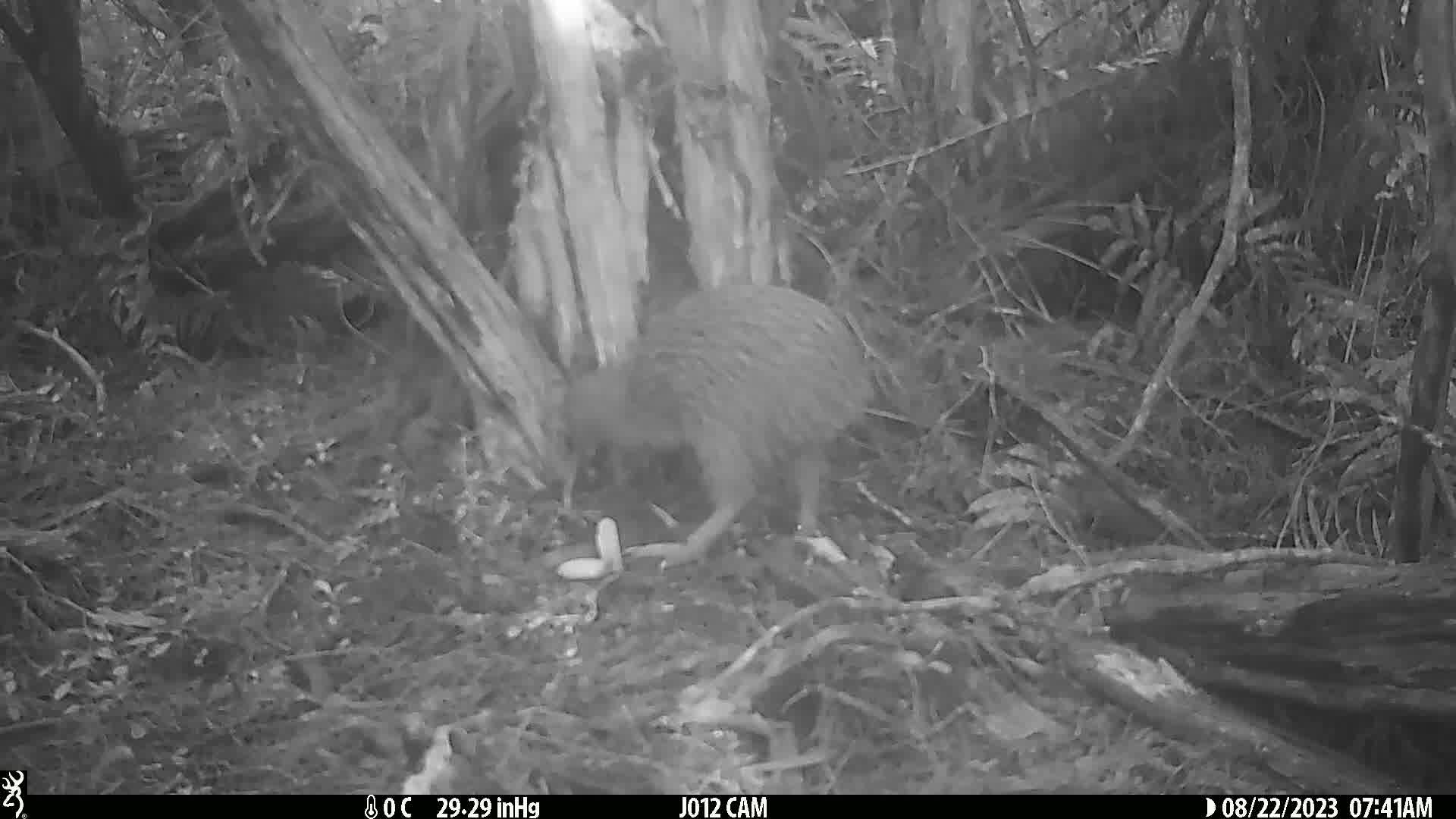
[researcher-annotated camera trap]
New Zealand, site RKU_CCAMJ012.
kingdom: Animalia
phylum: Chordata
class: Aves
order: Apterygiformes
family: Apterygidae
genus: Apteryx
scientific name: Apteryx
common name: kiwi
Kiwi (Apteryx).